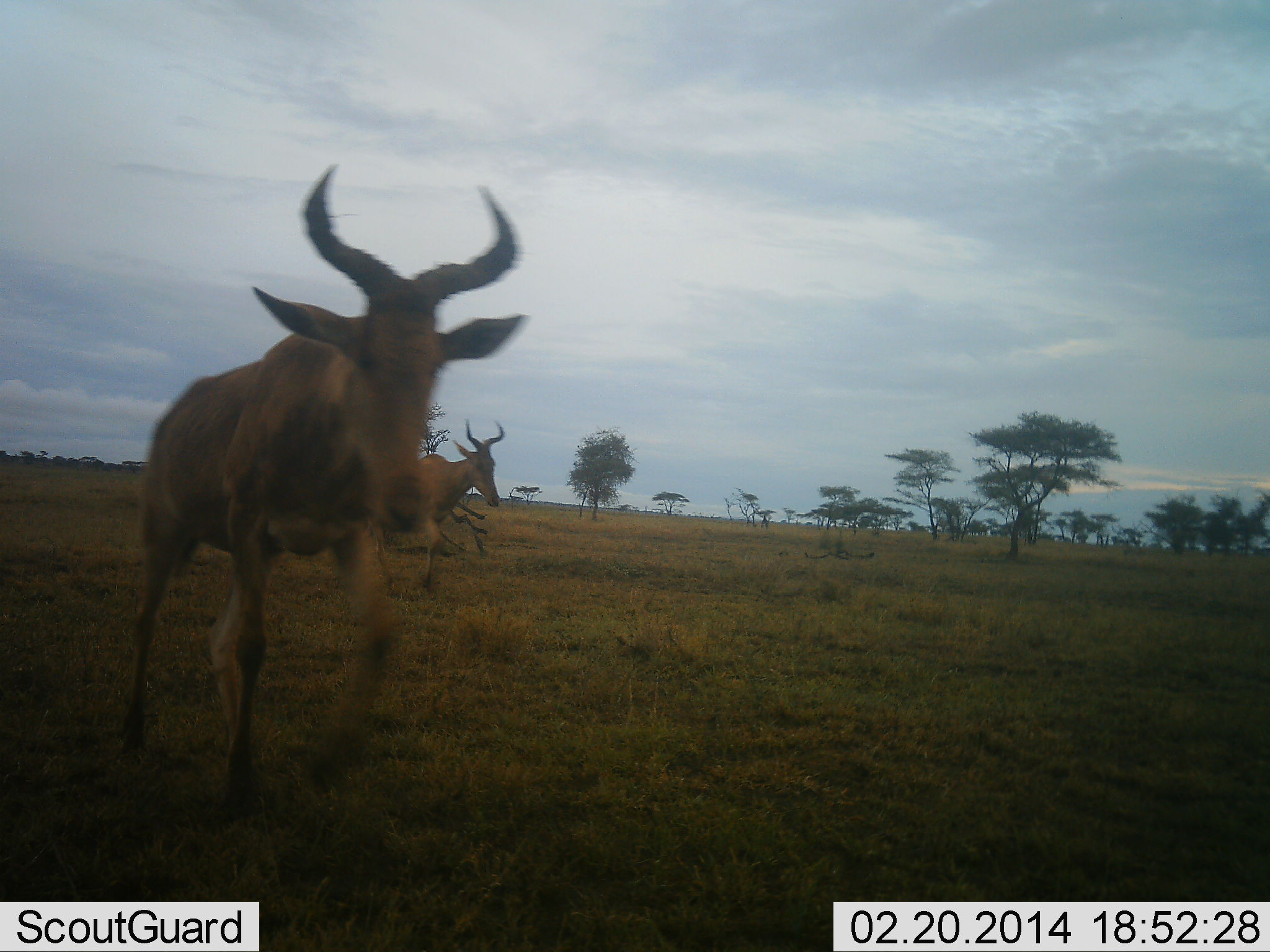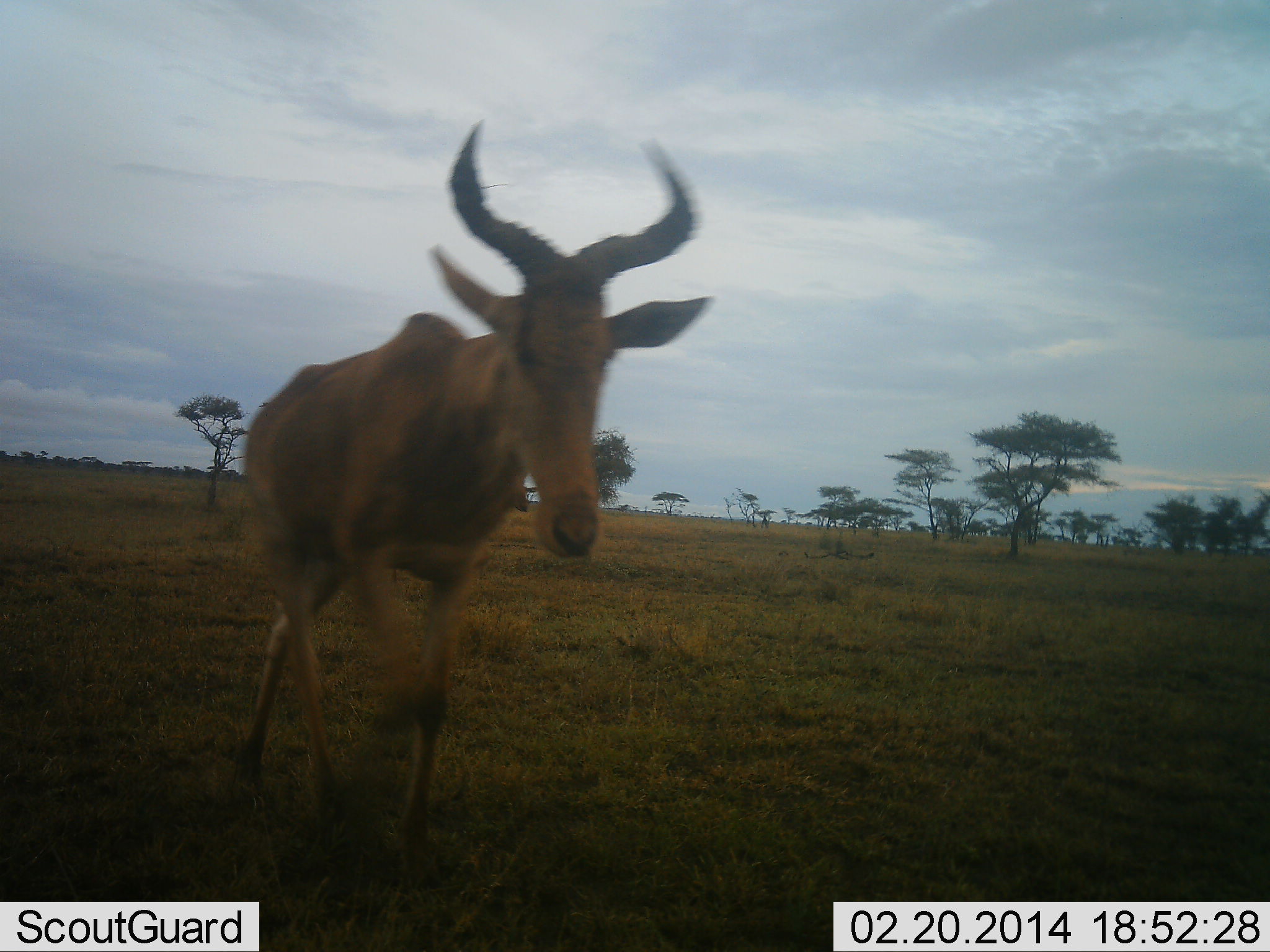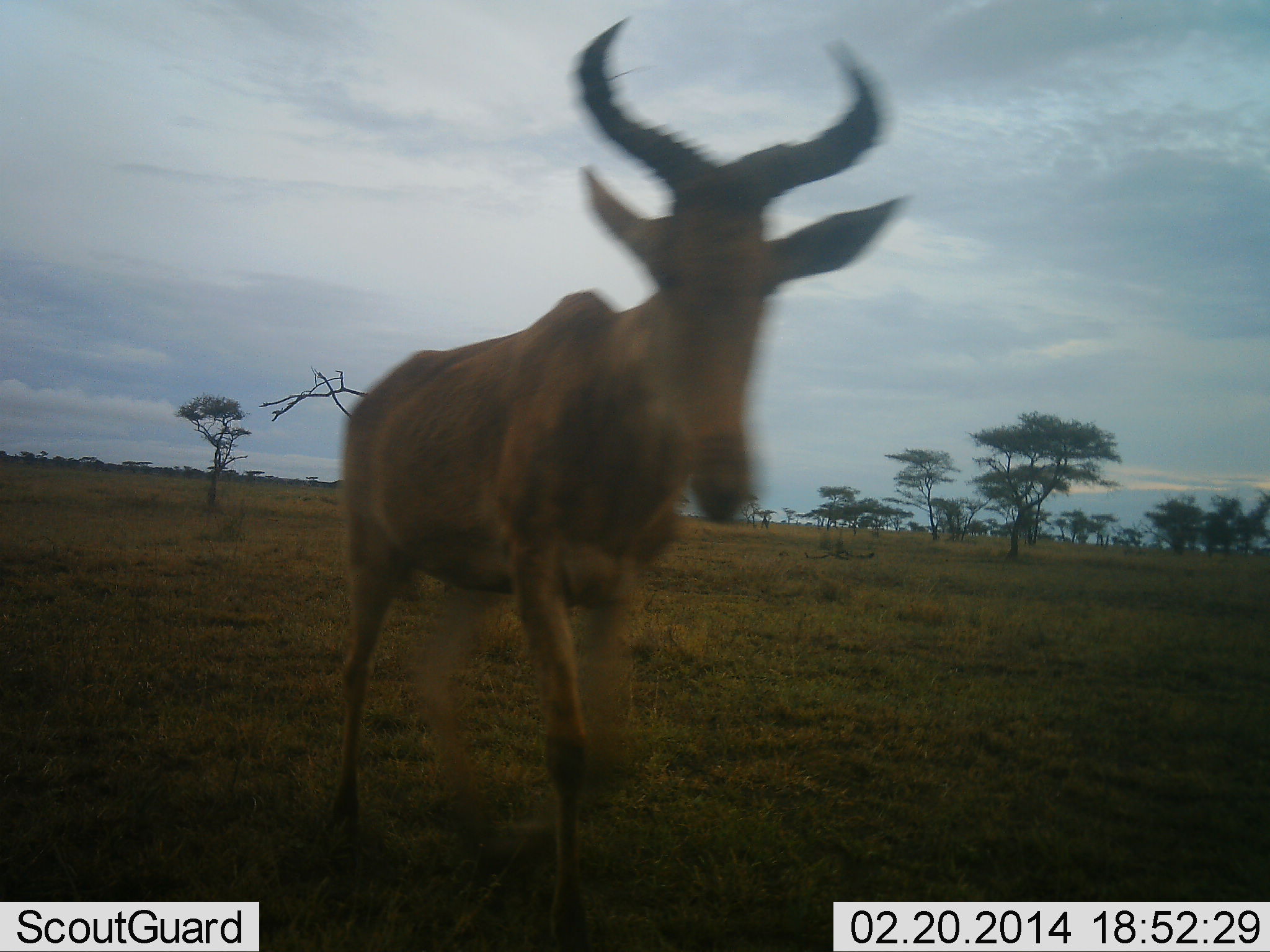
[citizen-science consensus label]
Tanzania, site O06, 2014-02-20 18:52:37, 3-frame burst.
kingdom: Animalia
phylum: Chordata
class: Mammalia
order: Artiodactyla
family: Bovidae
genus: Alcelaphus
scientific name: Alcelaphus buselaphus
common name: hartebeest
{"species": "hartebeest (Alcelaphus buselaphus)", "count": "2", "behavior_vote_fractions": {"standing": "0%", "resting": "0%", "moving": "100%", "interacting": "0%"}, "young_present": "0%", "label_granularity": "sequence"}